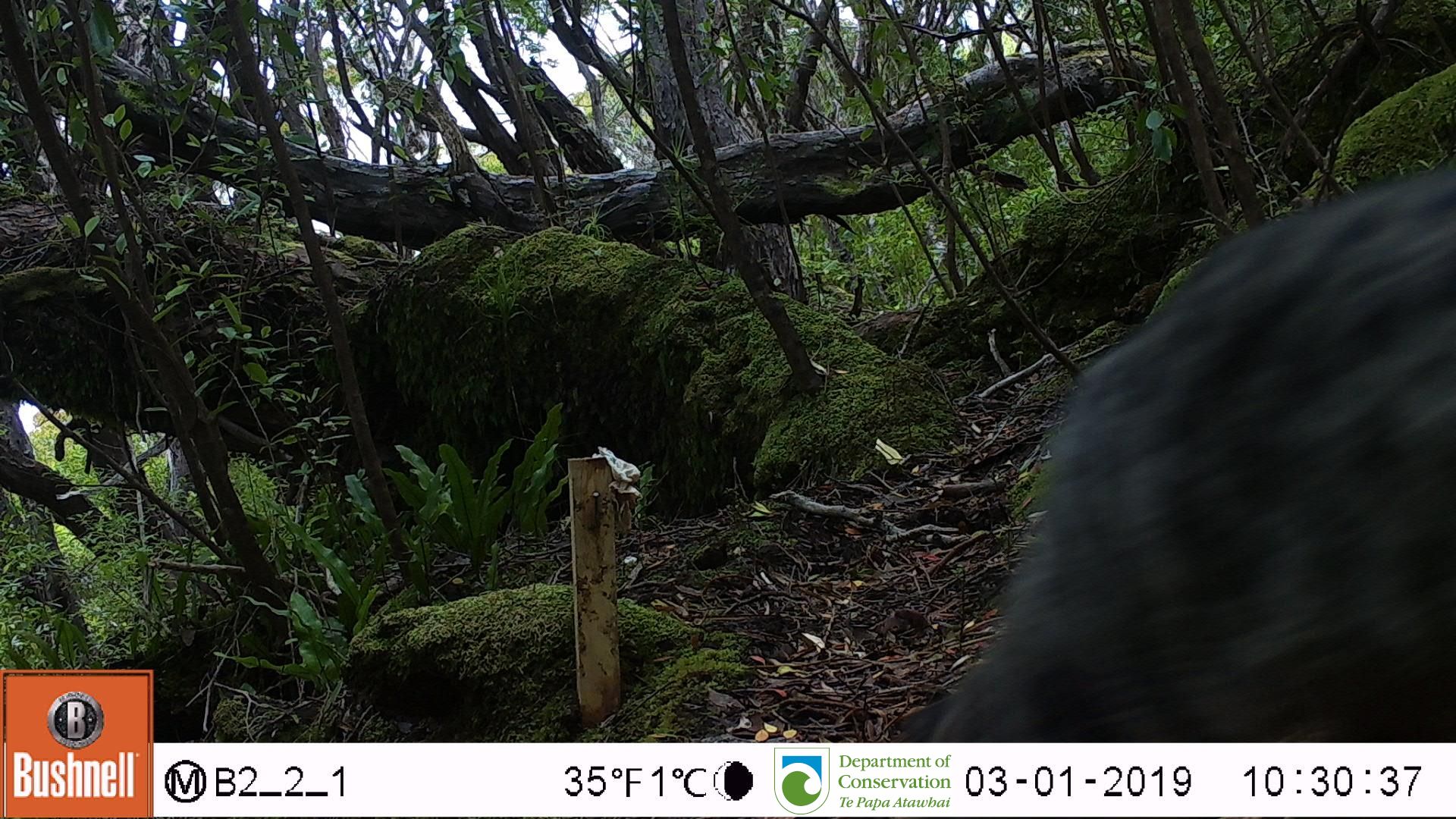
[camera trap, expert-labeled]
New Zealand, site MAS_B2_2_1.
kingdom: Animalia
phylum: Chordata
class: Mammalia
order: Carnivora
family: Felidae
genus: Felis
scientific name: Felis catus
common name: domestic cat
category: cat